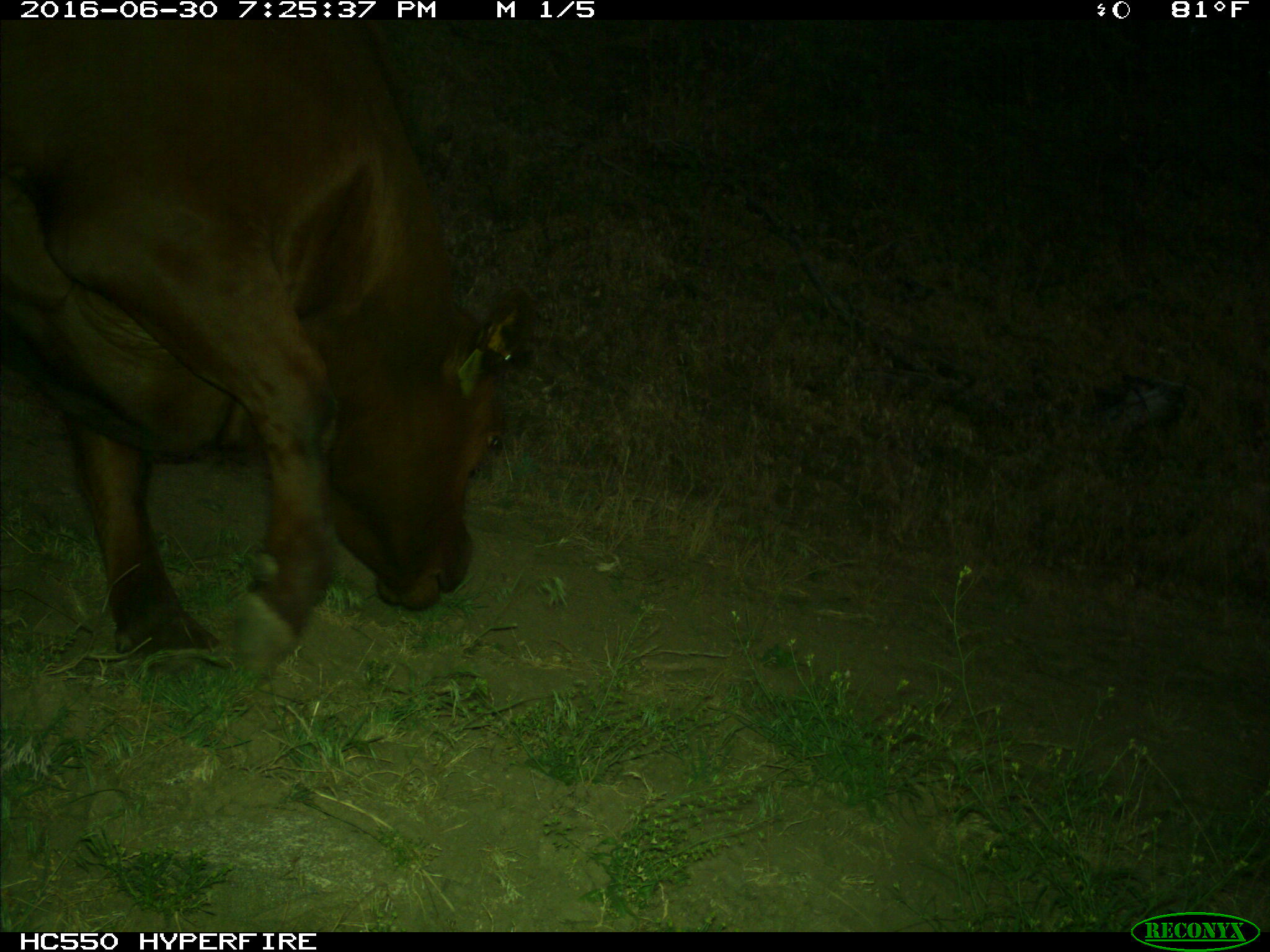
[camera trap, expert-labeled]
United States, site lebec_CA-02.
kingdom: Animalia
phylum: Chordata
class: Mammalia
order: Artiodactyla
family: Bovidae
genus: Bos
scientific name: Bos taurus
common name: domestic cow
Bos taurus (domestic cow).